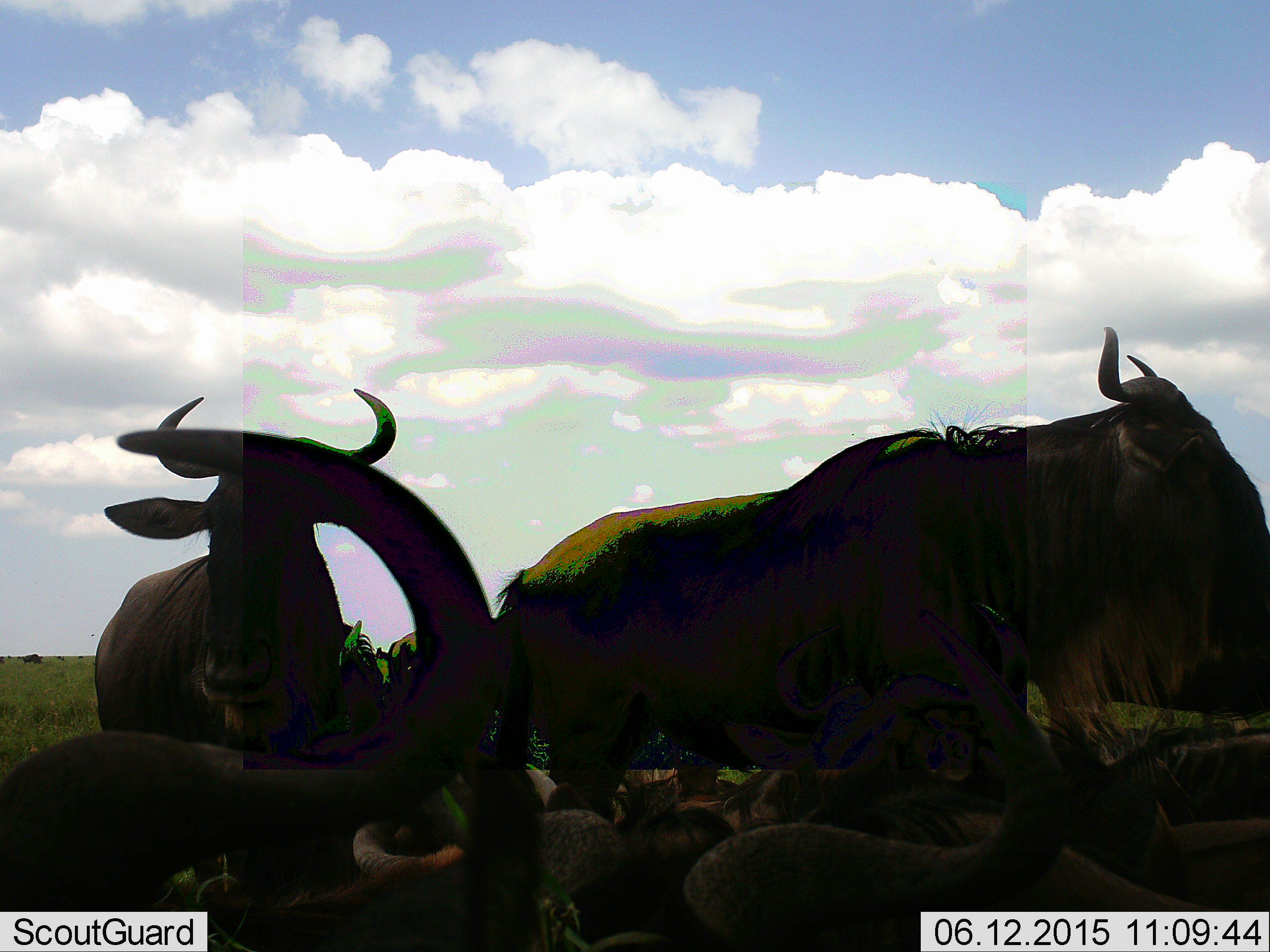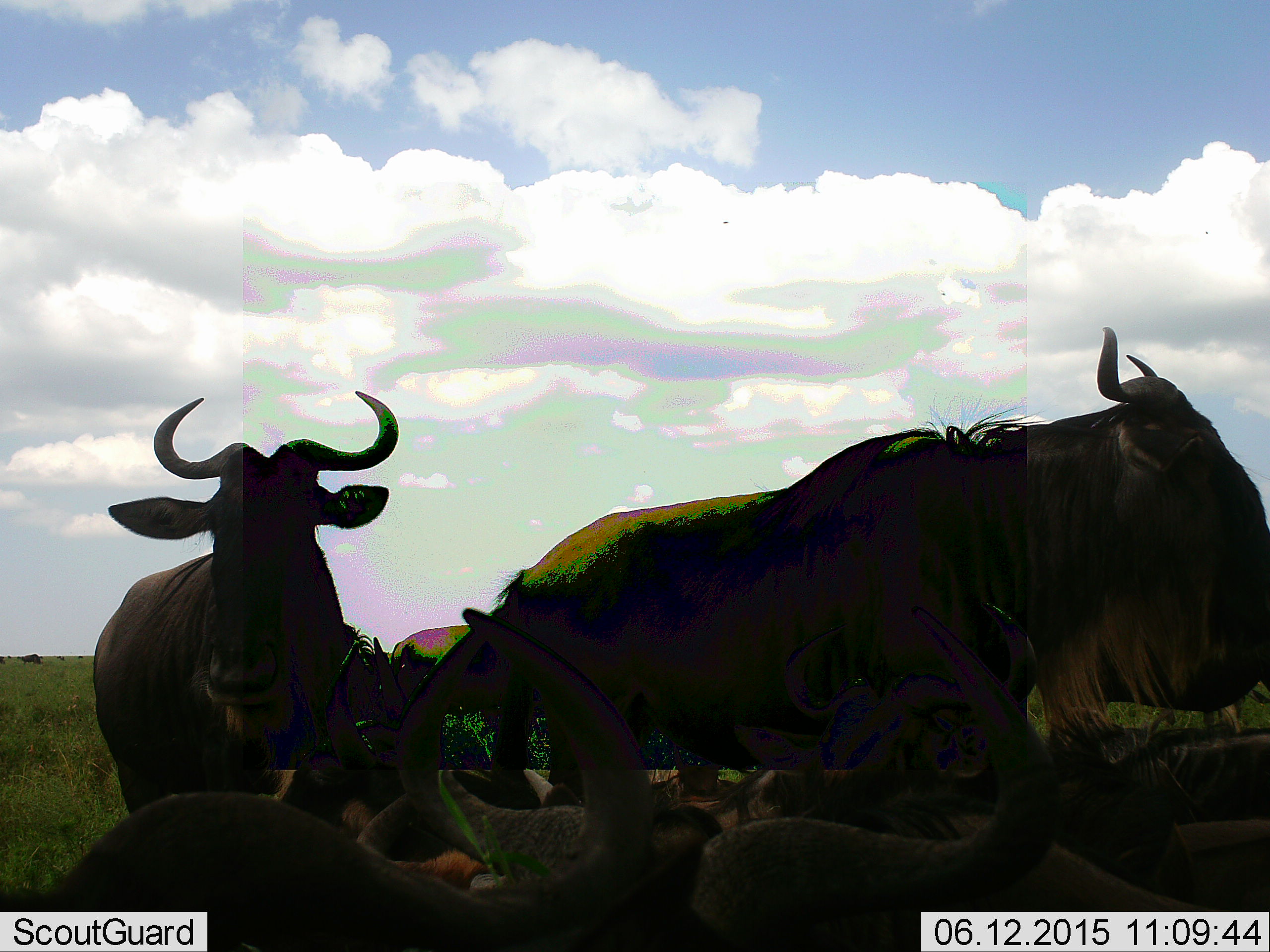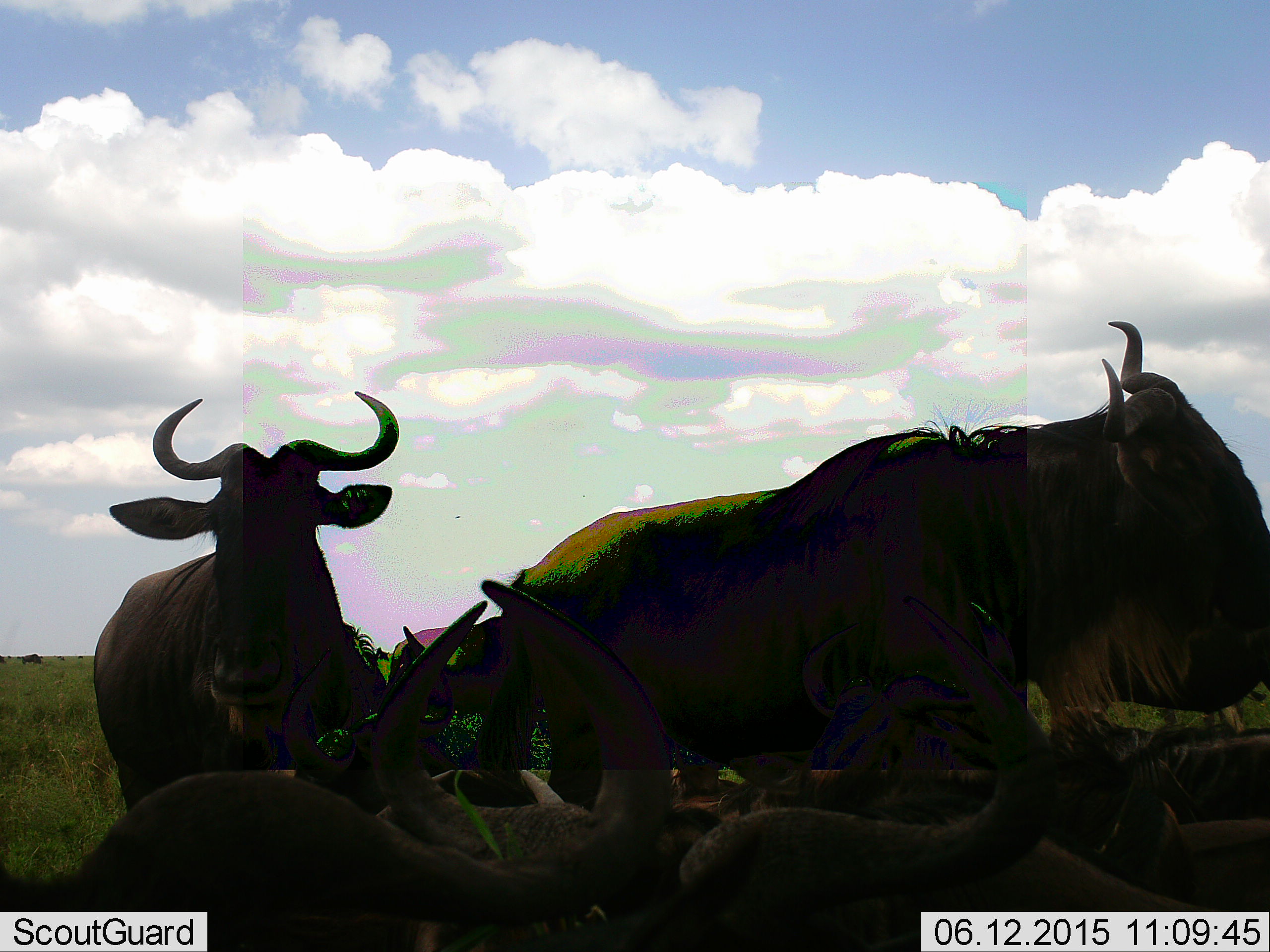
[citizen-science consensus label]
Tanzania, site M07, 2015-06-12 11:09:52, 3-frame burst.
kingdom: Animalia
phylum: Chordata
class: Mammalia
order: Artiodactyla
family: Bovidae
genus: Connochaetes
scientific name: Connochaetes taurinus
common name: blue wildebeest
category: wildebeest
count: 6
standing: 80%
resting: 60%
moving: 10%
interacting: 0%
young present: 10%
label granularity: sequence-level